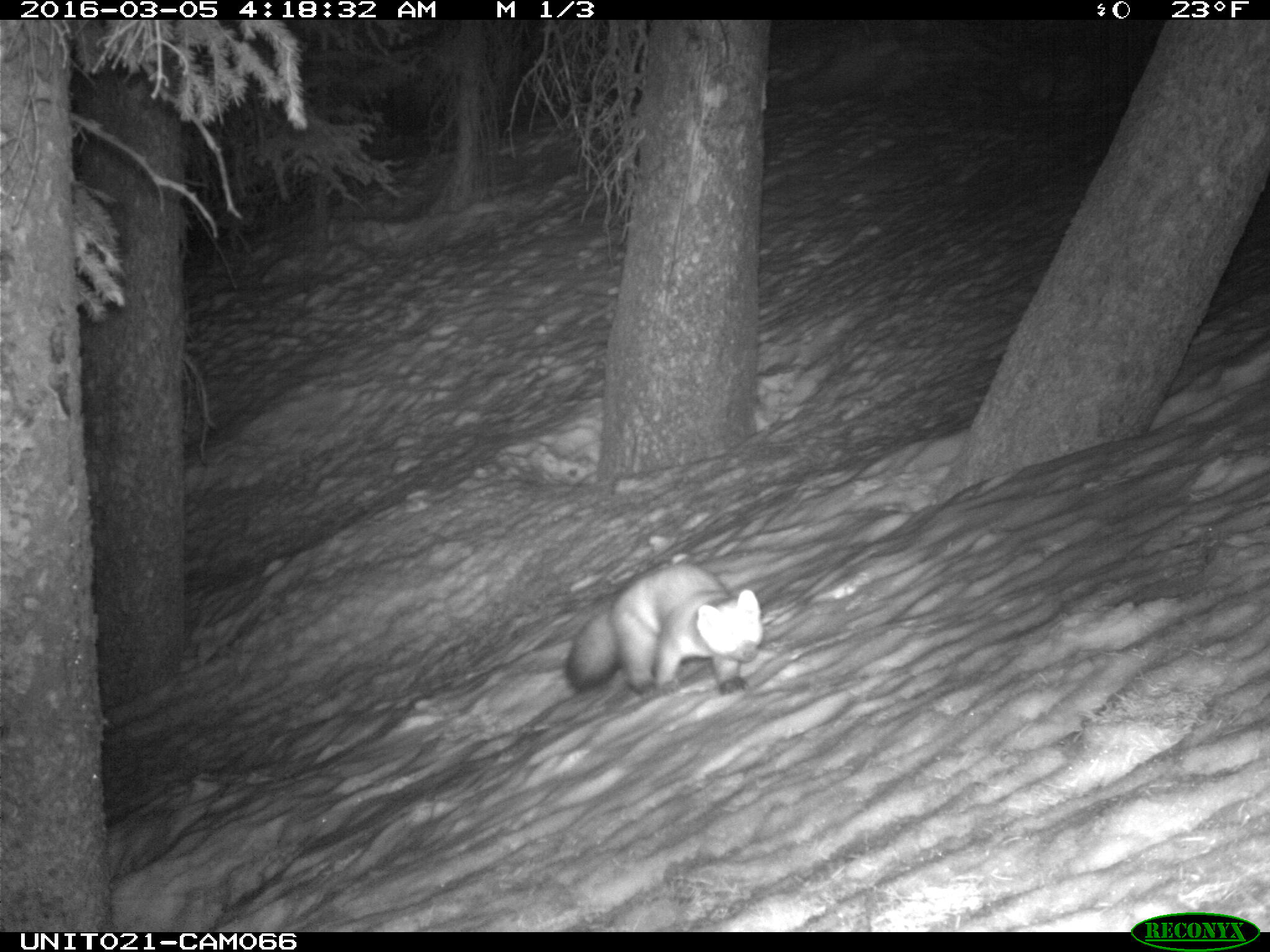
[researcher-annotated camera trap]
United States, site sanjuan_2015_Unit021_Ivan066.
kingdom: Animalia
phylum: Chordata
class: Mammalia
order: Carnivora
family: Mustelidae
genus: Martes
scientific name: Martes americana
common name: american marten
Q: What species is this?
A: Martes americana (american marten).